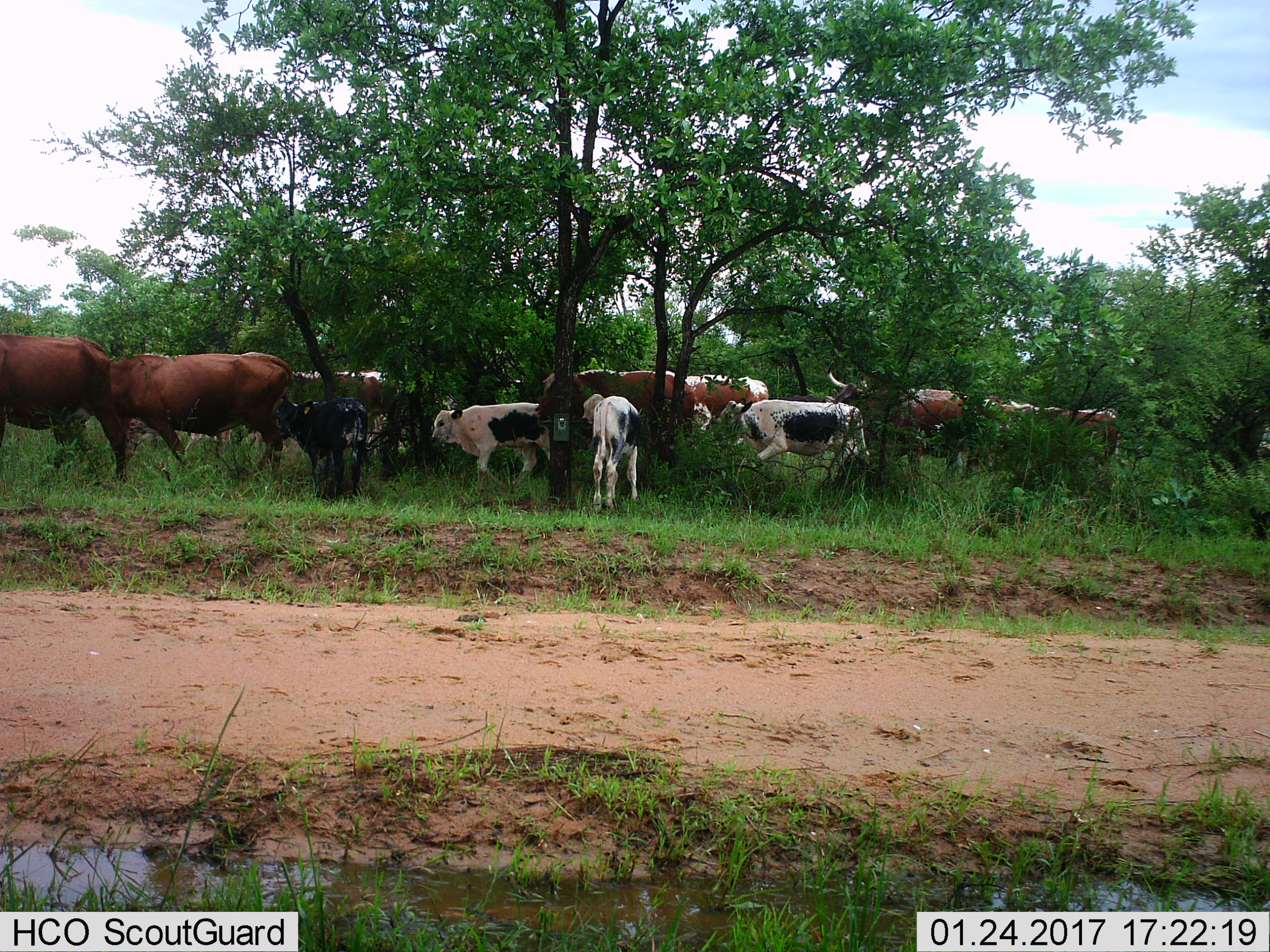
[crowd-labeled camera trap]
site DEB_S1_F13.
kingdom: Animalia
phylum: Chordata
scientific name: Vertebrata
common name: domestic animal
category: domesticanimal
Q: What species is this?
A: Domesticanimal (domestic animal) (Vertebrata).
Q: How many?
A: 11-50.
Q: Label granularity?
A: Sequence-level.